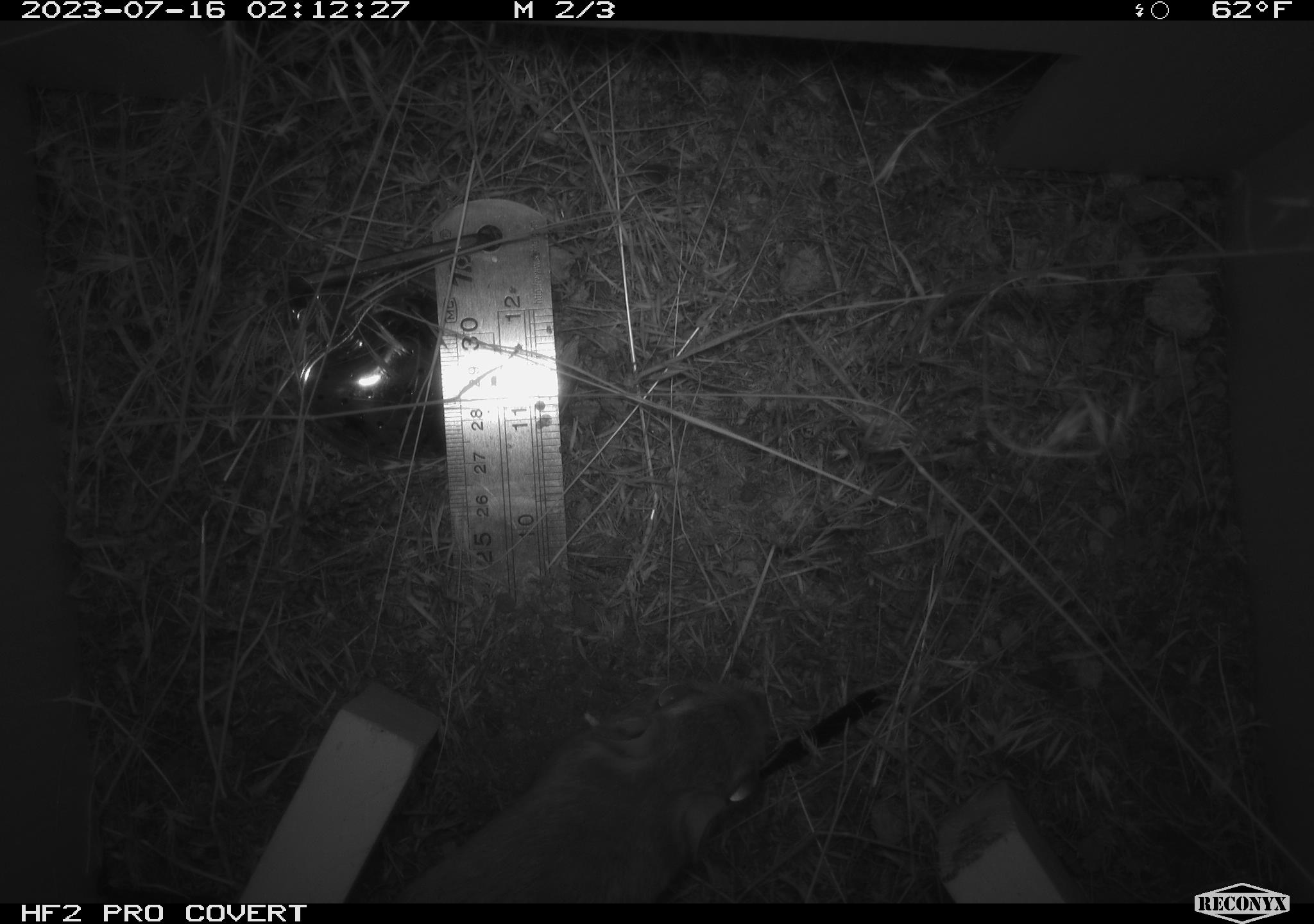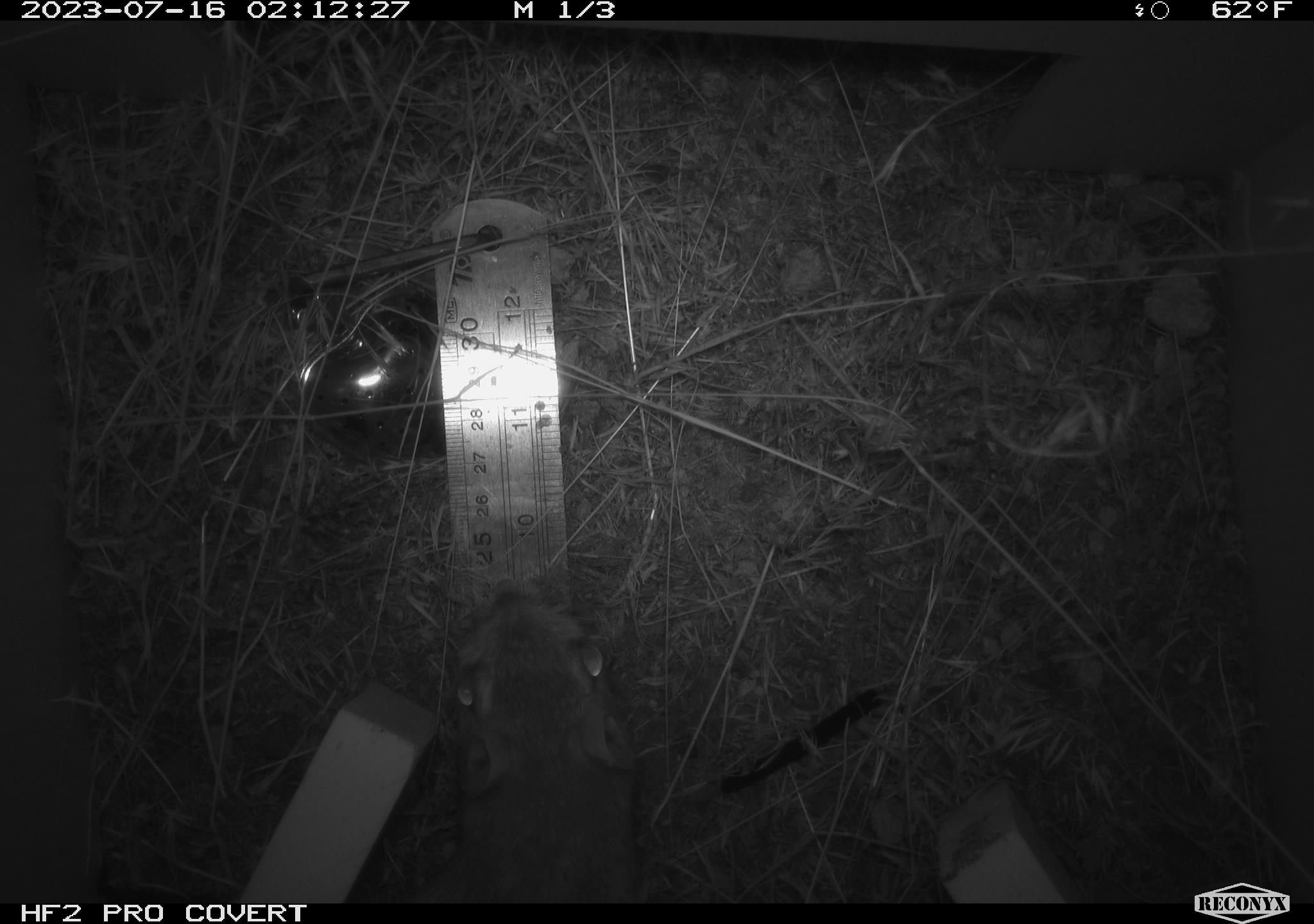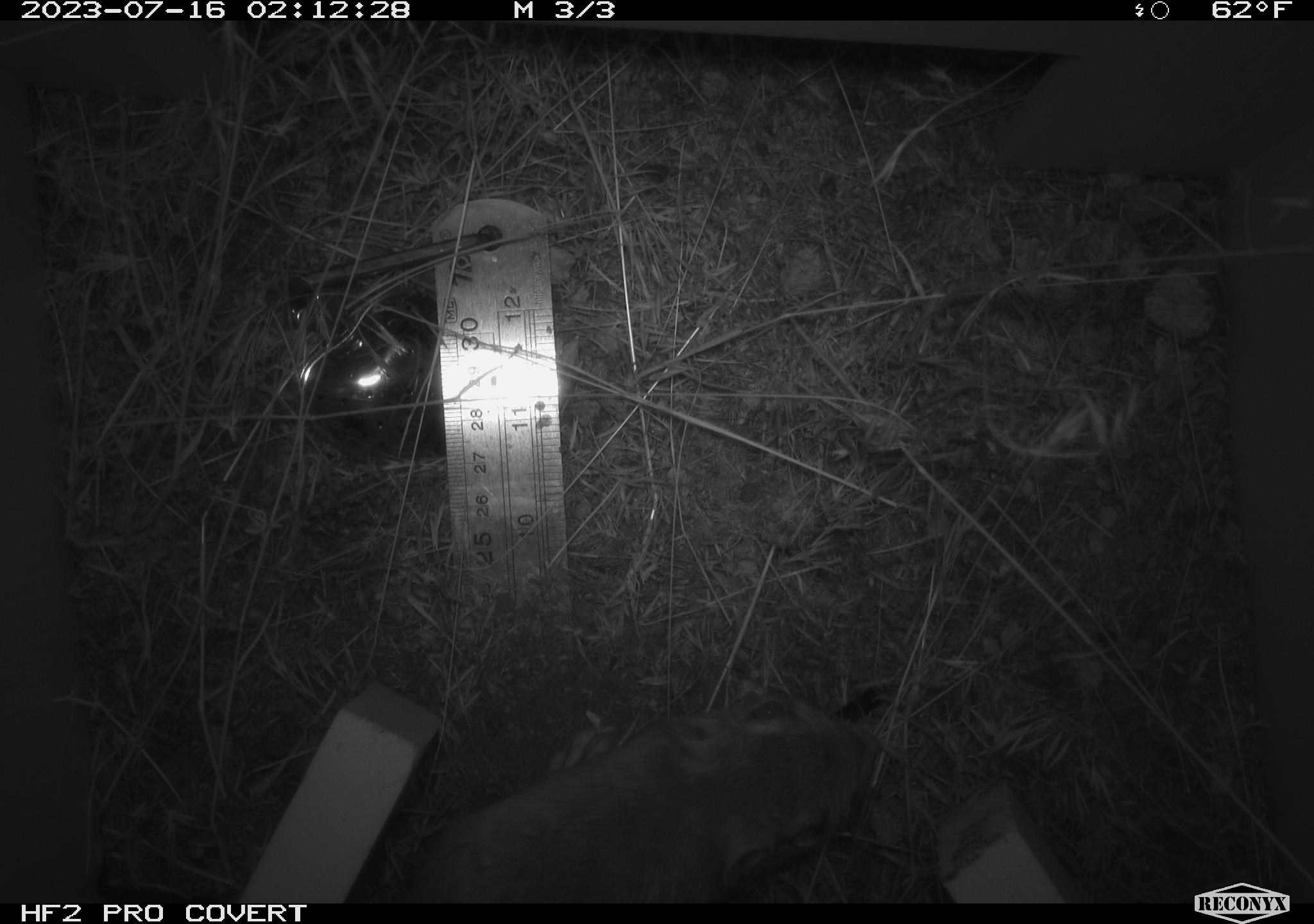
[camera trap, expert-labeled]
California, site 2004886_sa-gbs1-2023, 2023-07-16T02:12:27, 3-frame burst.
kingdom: Animalia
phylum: Chordata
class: Mammalia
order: Rodentia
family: Heteromyidae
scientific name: Heteromyidae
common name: kangaroo rats and pocket mice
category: heteromyidae family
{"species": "heteromyidae family (kangaroo rats and pocket mice) (Heteromyidae)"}